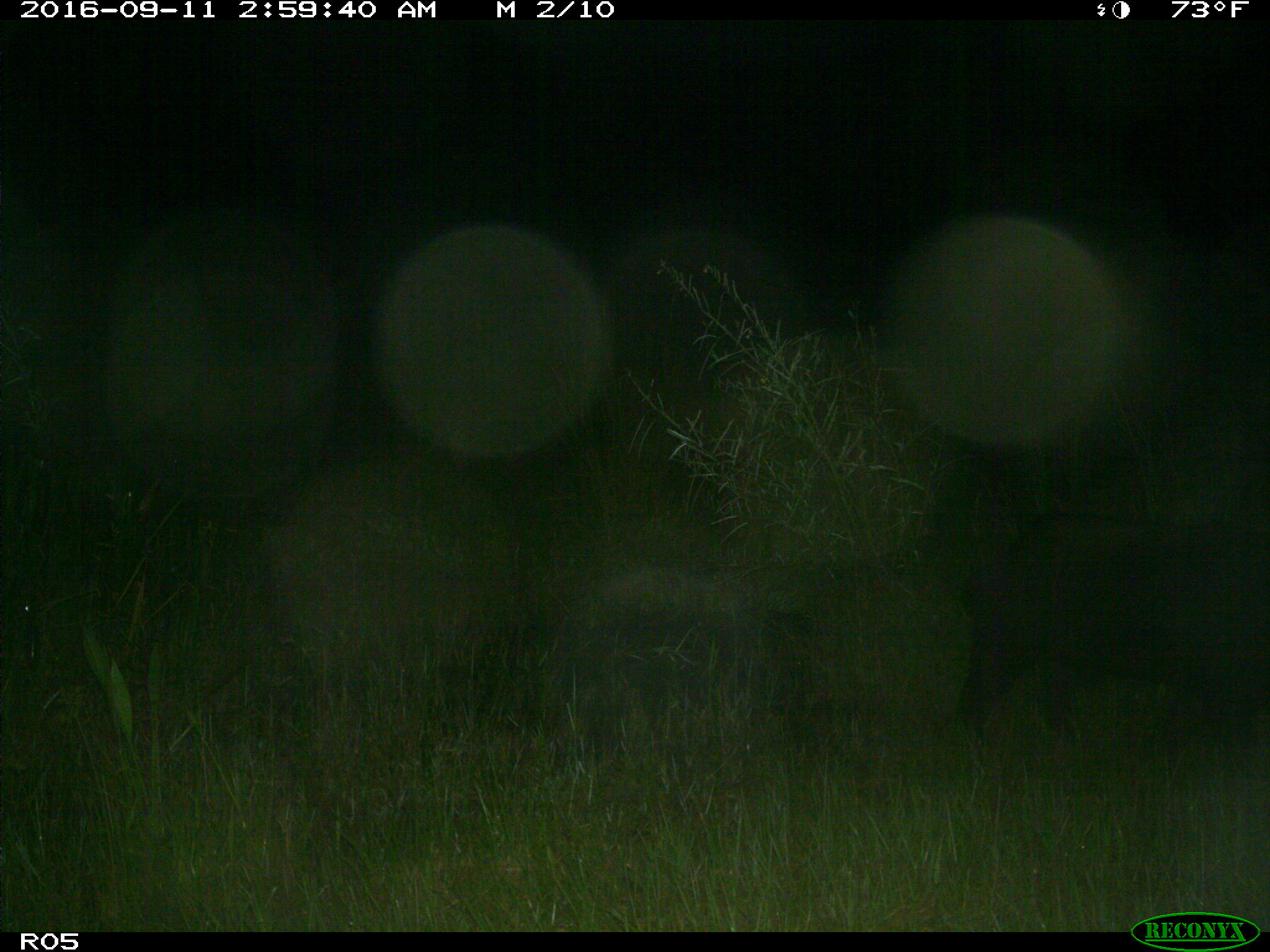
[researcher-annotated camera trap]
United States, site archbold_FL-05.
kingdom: Animalia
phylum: Chordata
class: Mammalia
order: Artiodactyla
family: Suidae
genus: Sus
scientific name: Sus scrofa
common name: wild boar